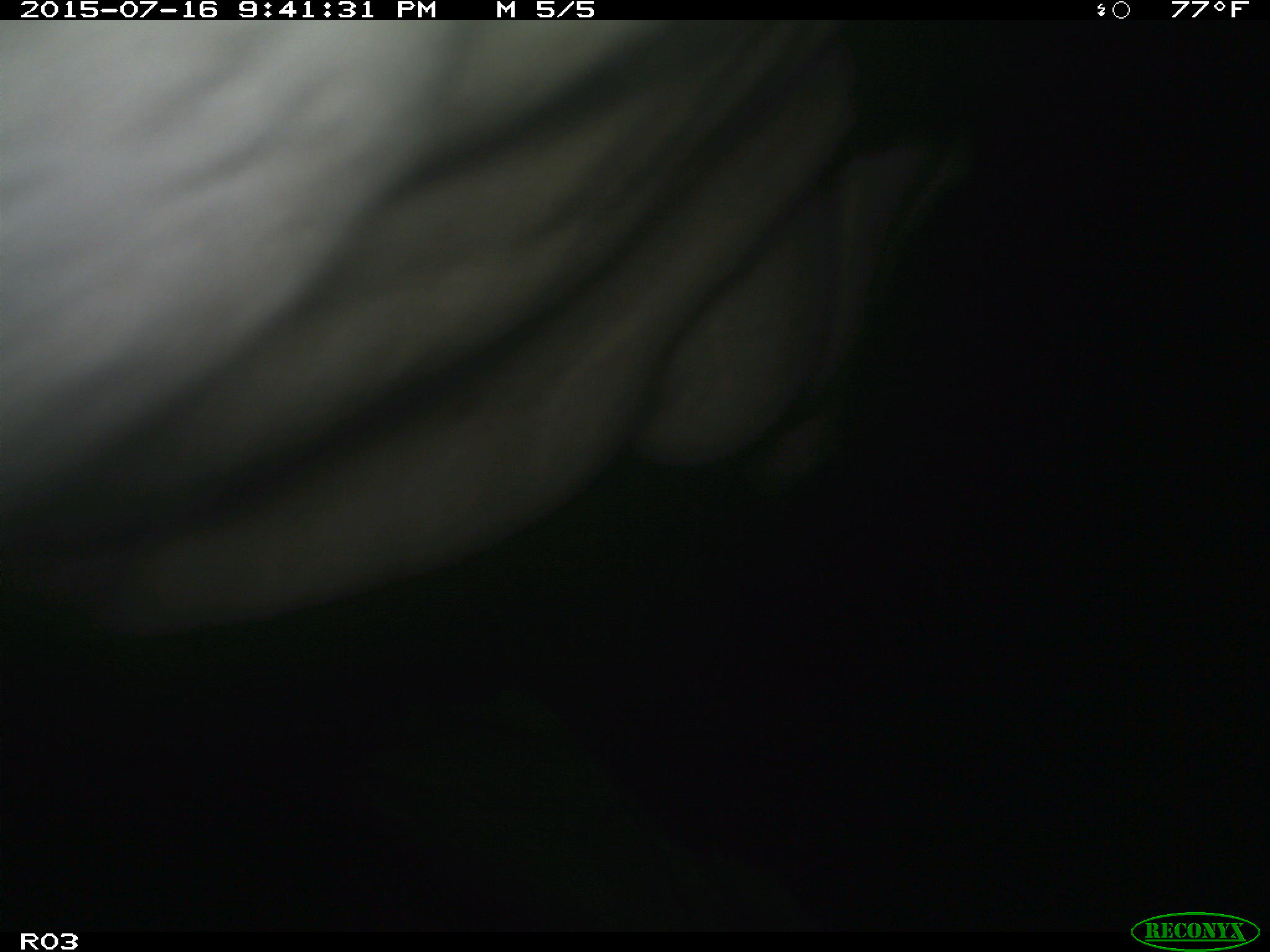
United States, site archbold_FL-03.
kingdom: Animalia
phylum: Chordata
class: Mammalia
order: Artiodactyla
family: Bovidae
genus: Bos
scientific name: Bos taurus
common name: domestic cow